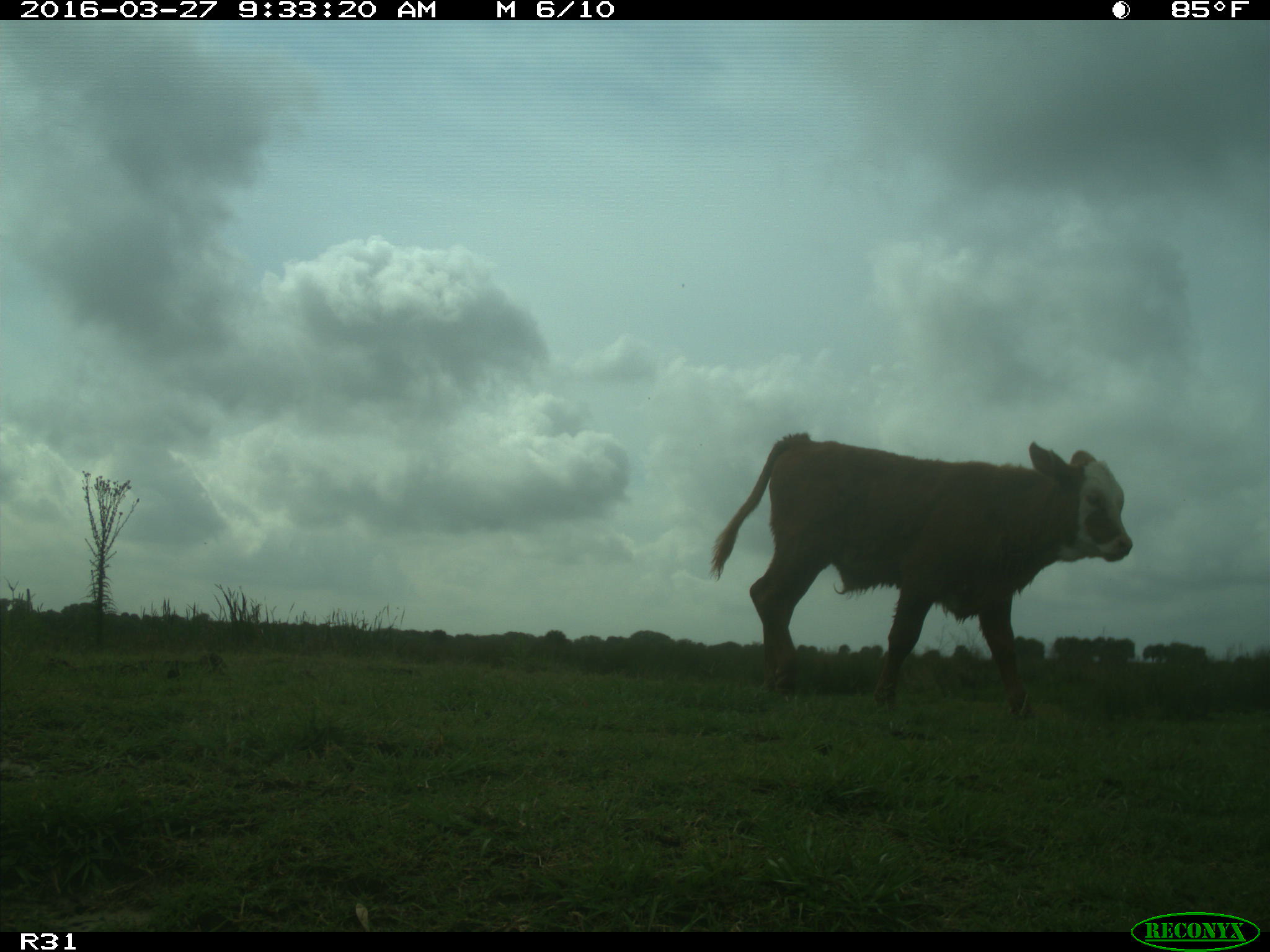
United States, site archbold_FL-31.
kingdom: Animalia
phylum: Chordata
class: Mammalia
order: Artiodactyla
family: Bovidae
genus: Bos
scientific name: Bos taurus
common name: domestic cow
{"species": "Bos taurus (domestic cow)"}